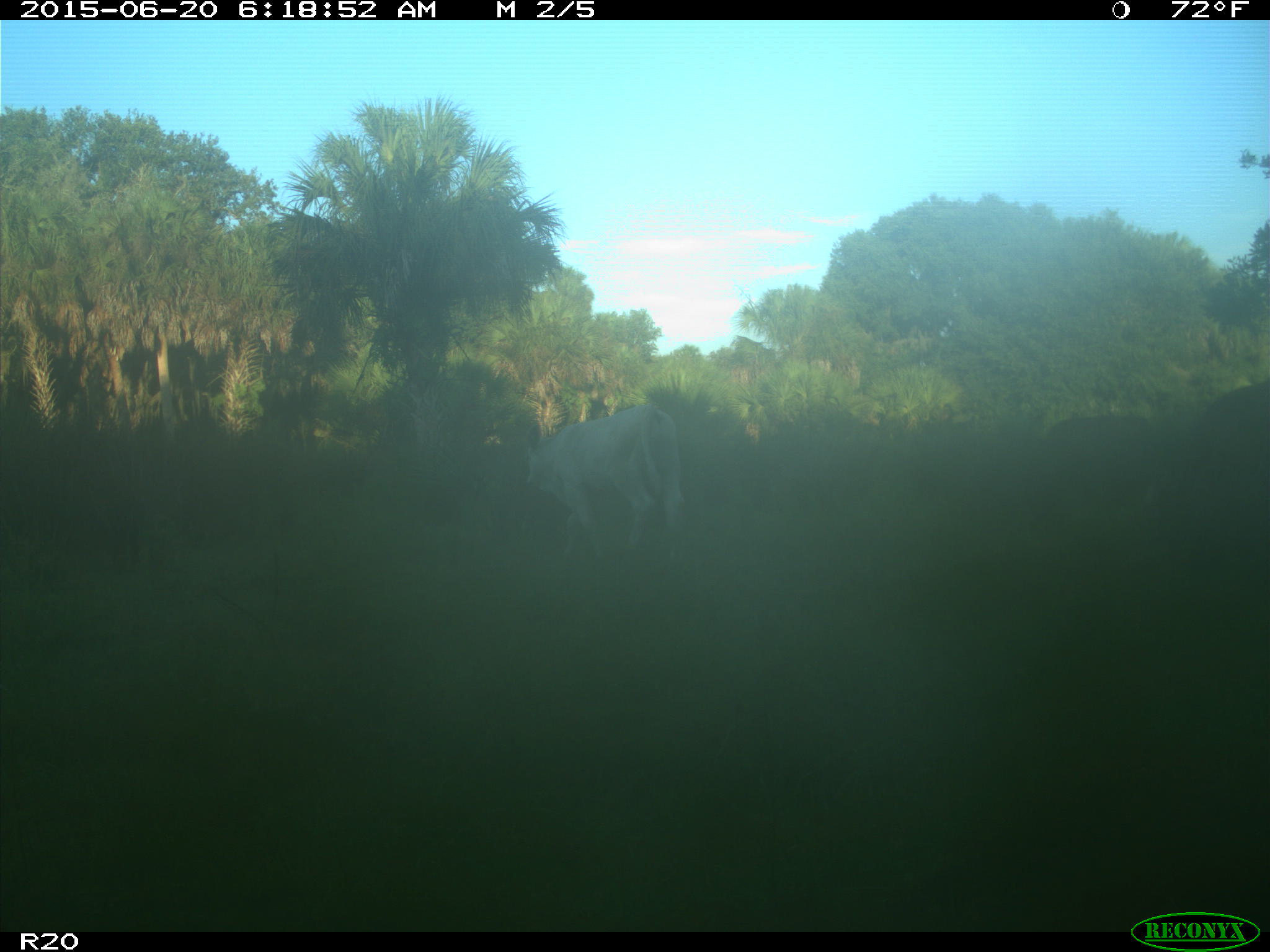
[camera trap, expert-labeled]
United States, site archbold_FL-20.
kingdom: Animalia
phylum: Chordata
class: Mammalia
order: Artiodactyla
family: Bovidae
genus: Bos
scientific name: Bos taurus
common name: domestic cow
Bos taurus (domestic cow).